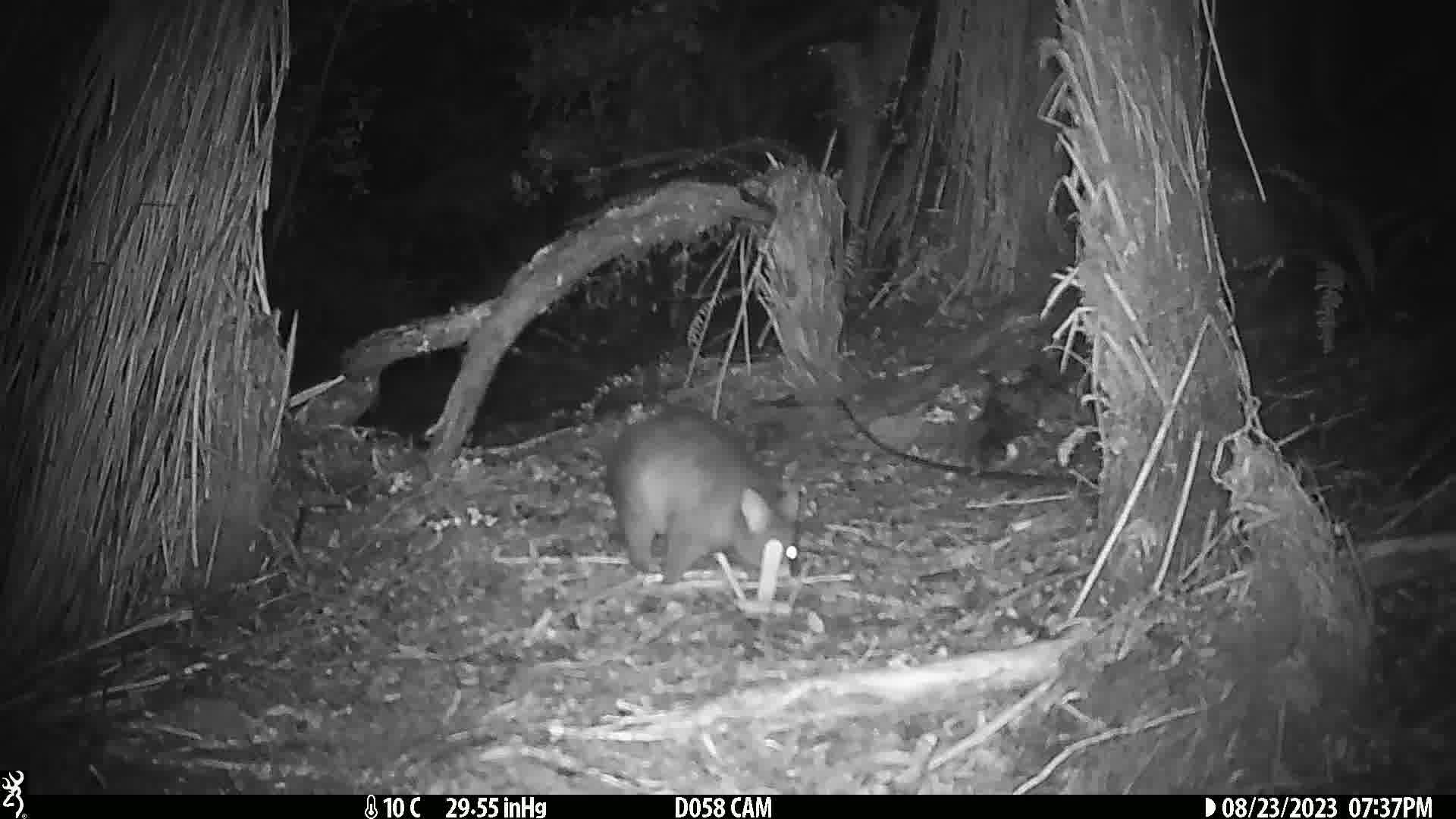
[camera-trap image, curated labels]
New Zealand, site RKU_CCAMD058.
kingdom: Animalia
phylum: Chordata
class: Mammalia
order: Diprotodontia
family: Phalangeridae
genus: Trichosurus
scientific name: Trichosurus vulpecula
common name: common brushtail possum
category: possum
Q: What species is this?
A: Possum (common brushtail possum) (Trichosurus vulpecula).